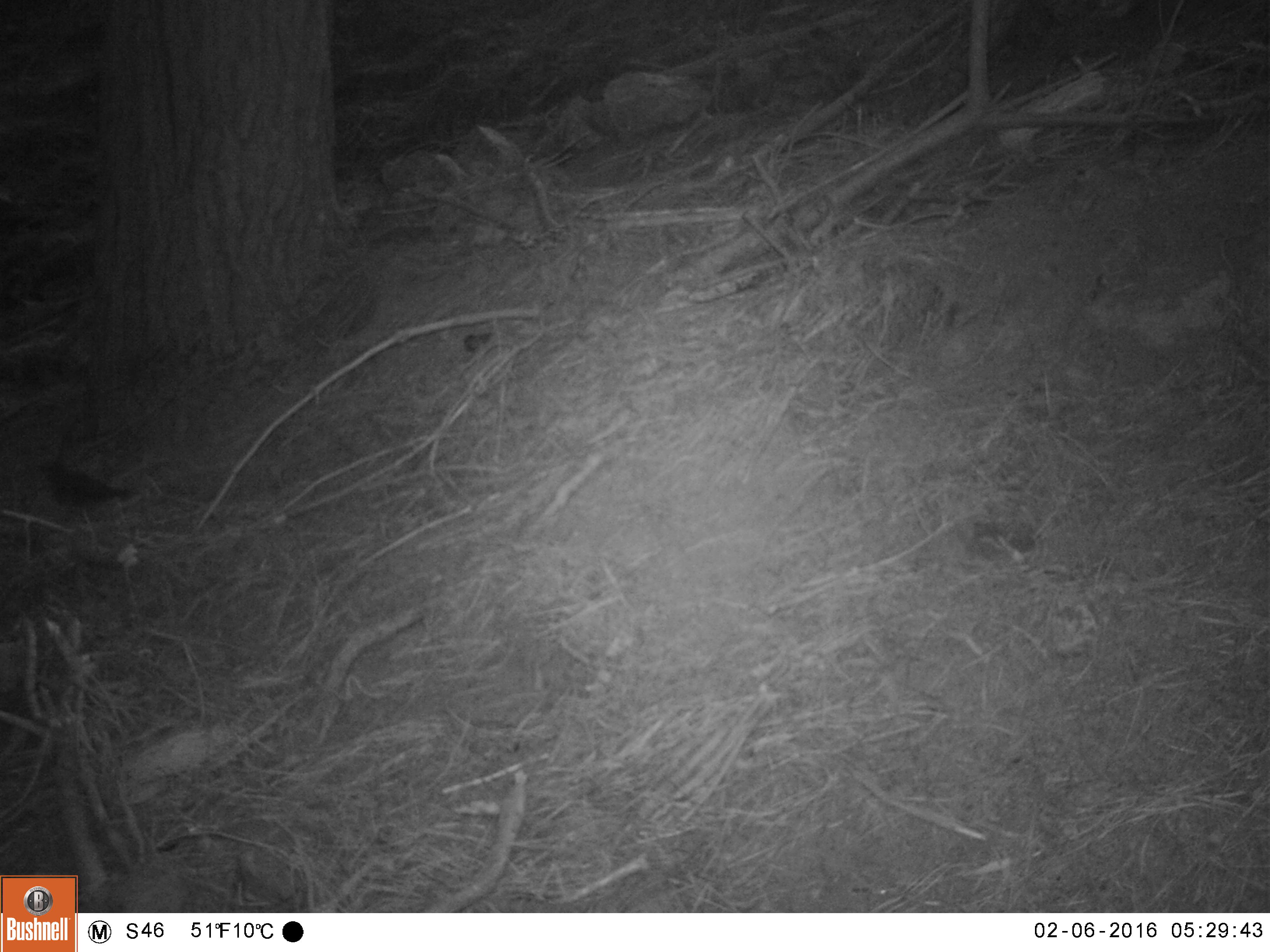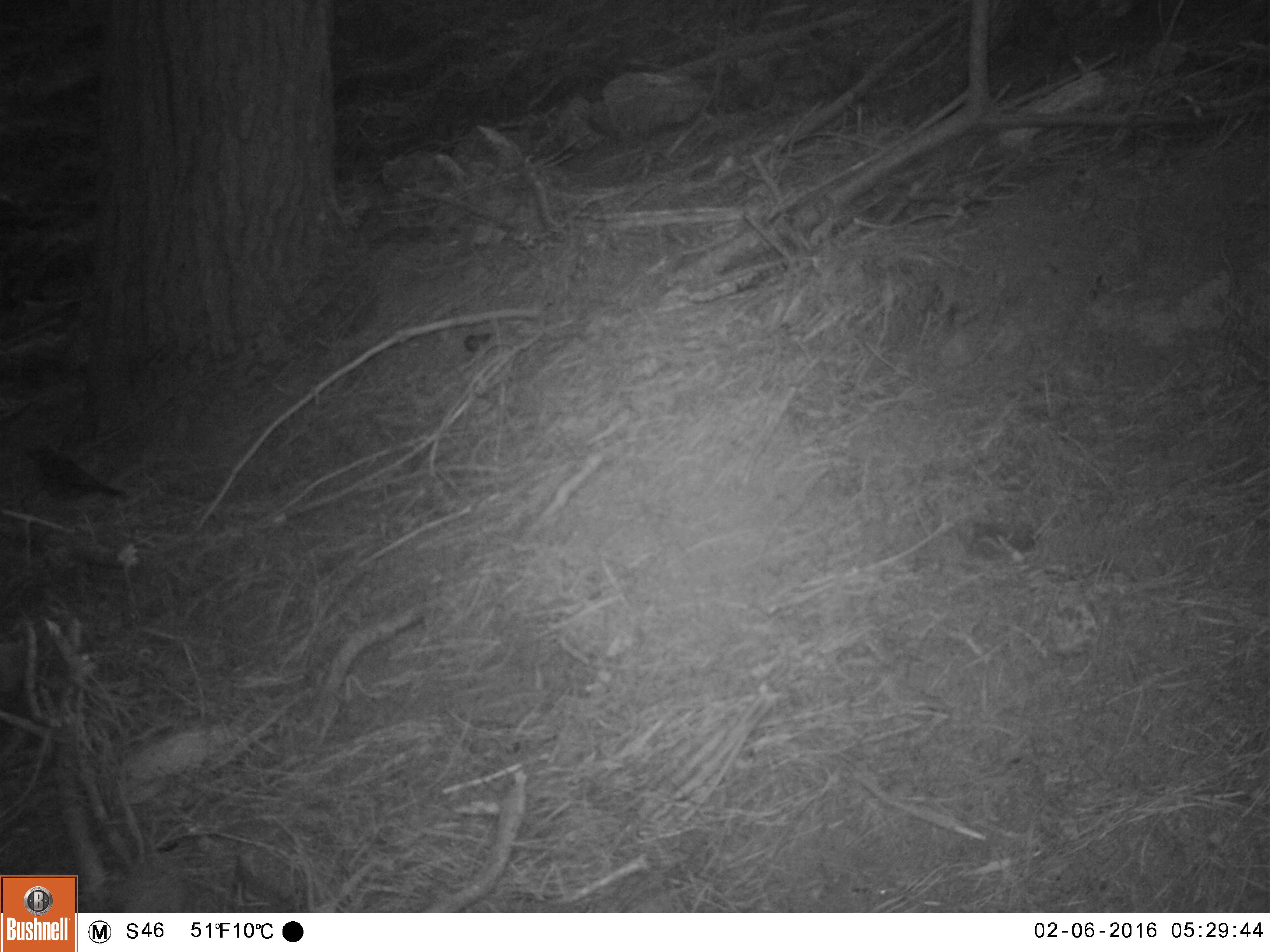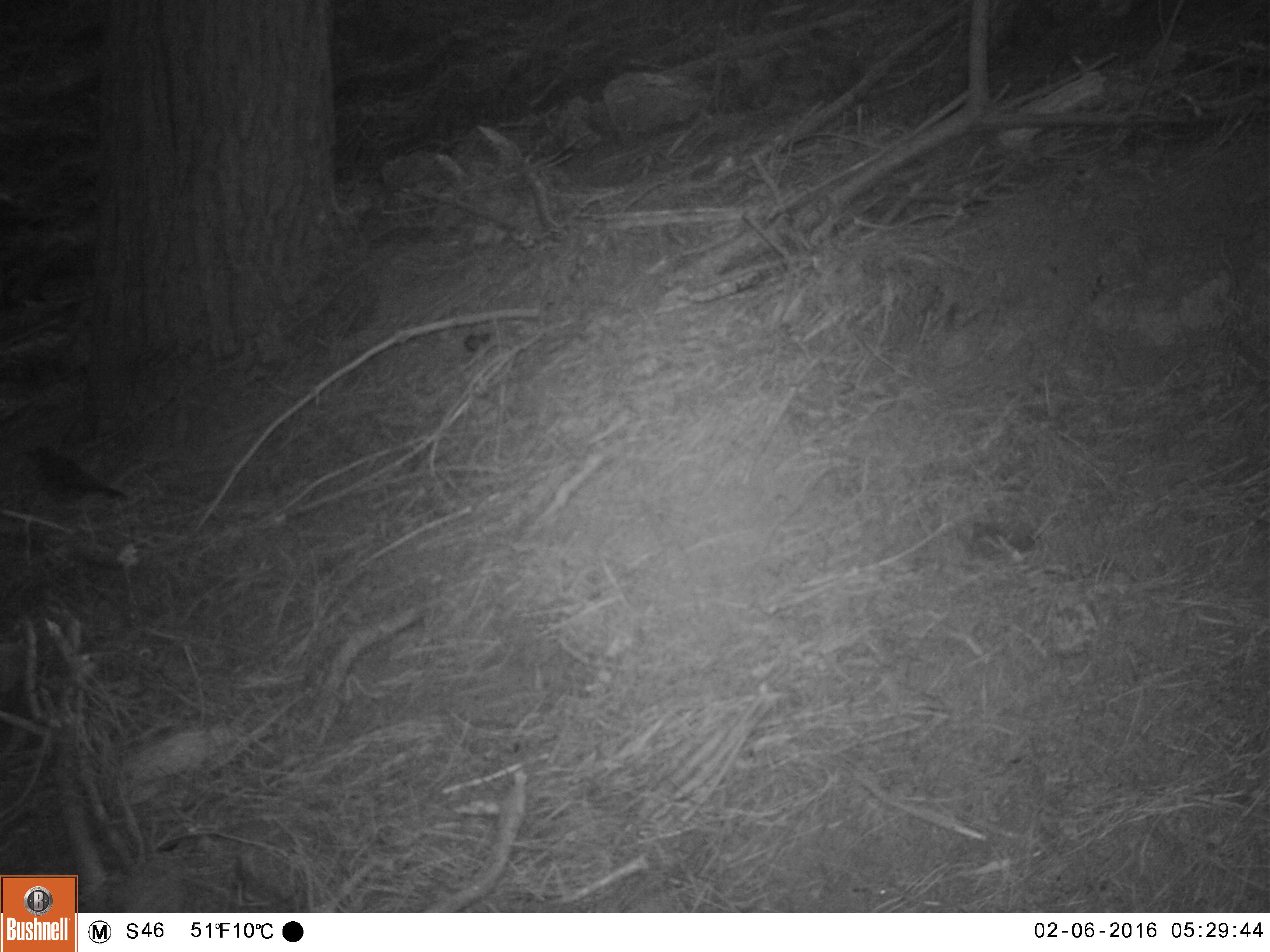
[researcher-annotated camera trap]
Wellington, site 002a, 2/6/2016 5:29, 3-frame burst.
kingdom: Animalia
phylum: Chordata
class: Aves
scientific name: Aves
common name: bird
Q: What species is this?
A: Bird (Aves).